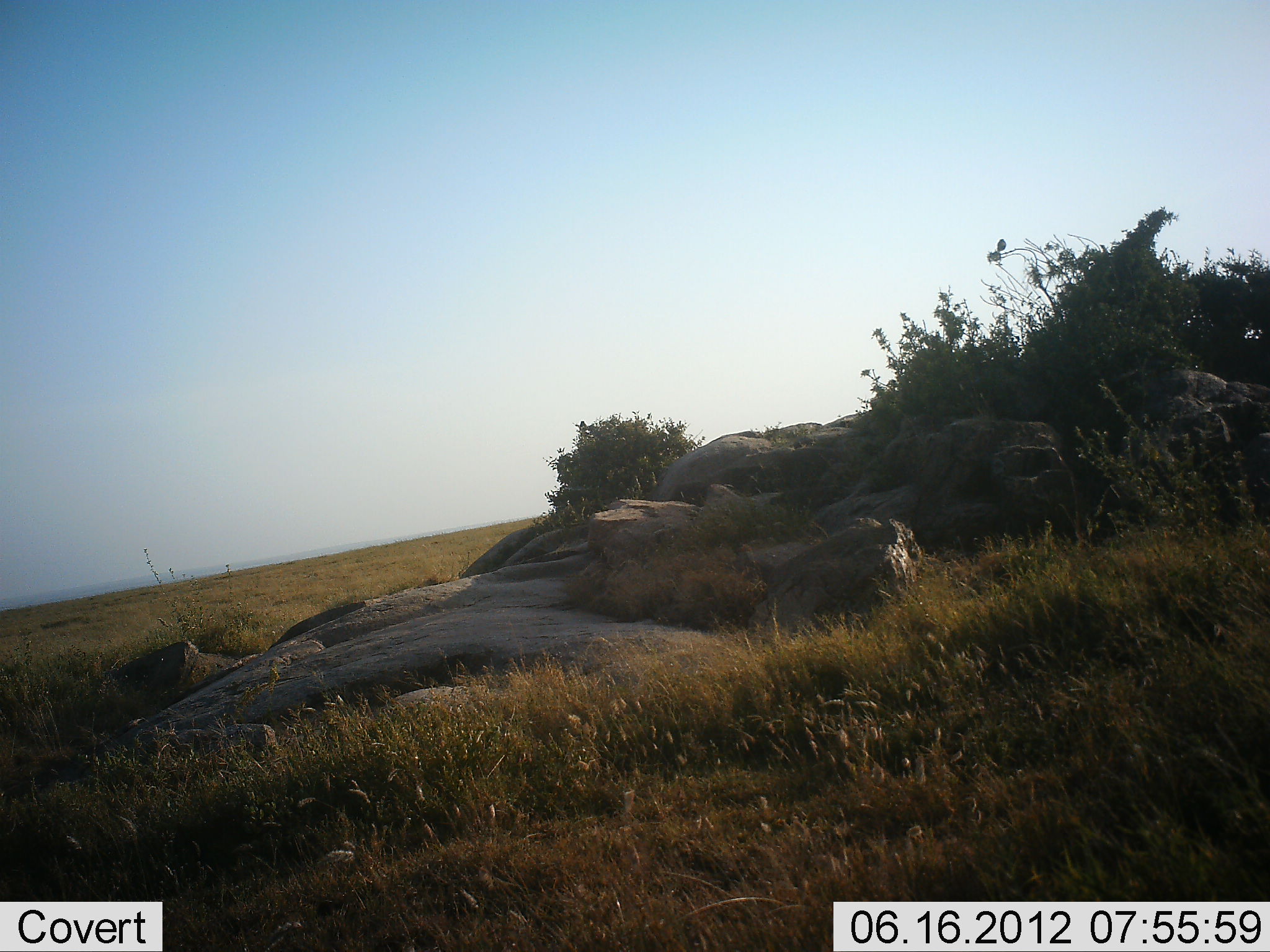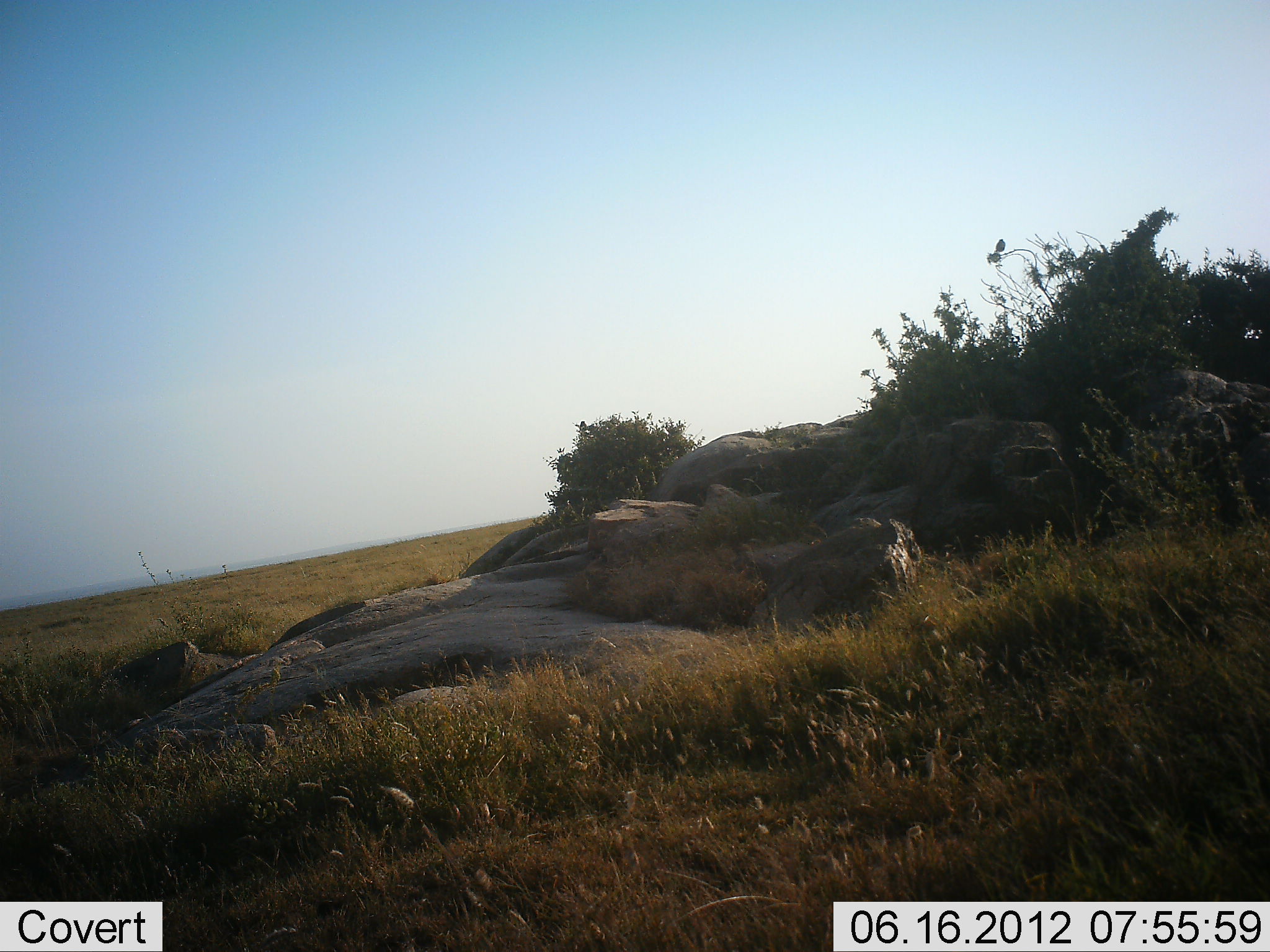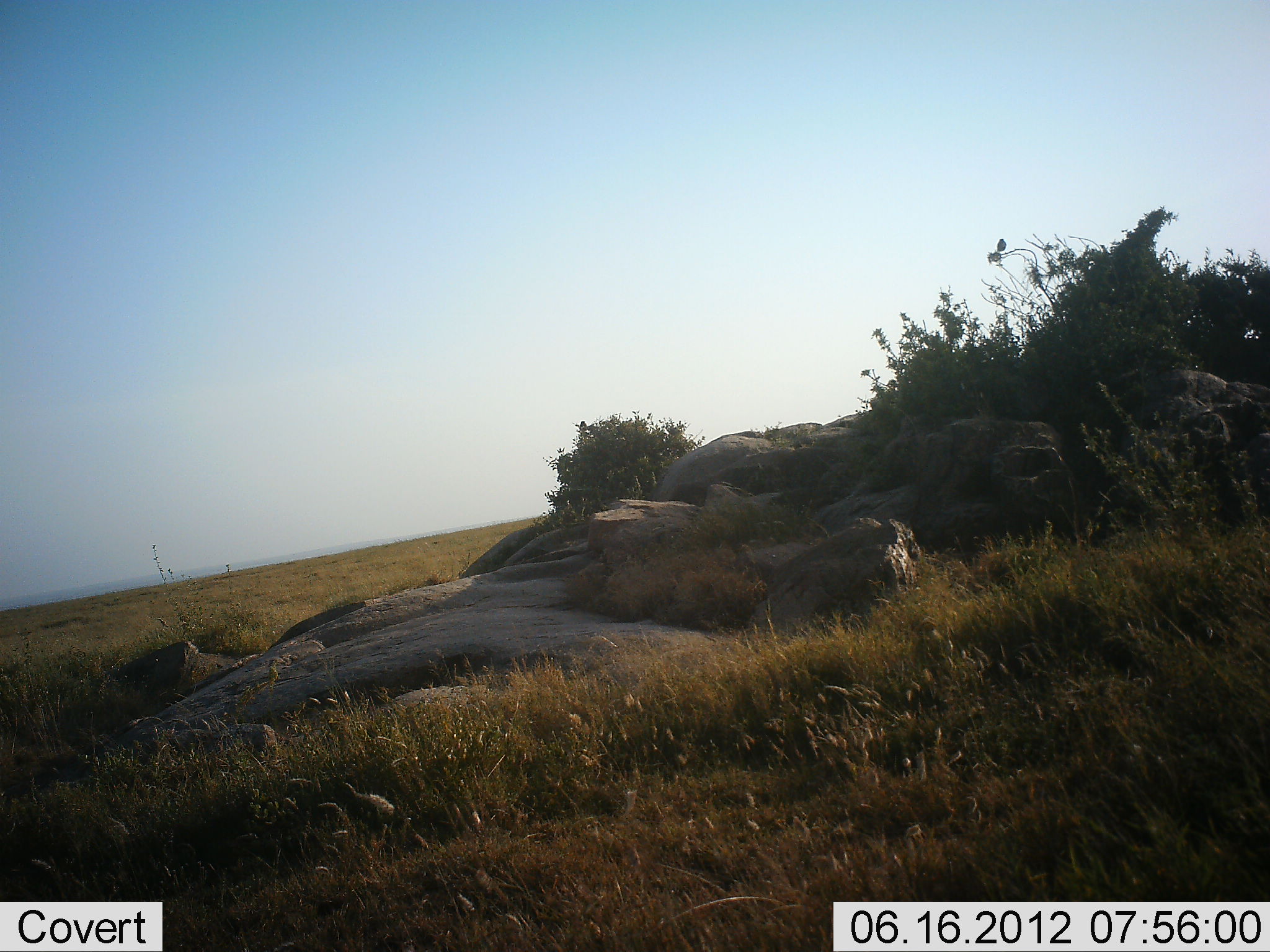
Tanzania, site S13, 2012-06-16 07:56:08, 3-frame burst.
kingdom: Animalia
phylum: Chordata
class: Aves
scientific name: Aves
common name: bird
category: otherbird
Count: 1.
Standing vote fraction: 80%.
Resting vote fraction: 20%.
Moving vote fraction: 0%.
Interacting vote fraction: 0%.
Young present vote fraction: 0%.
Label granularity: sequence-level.